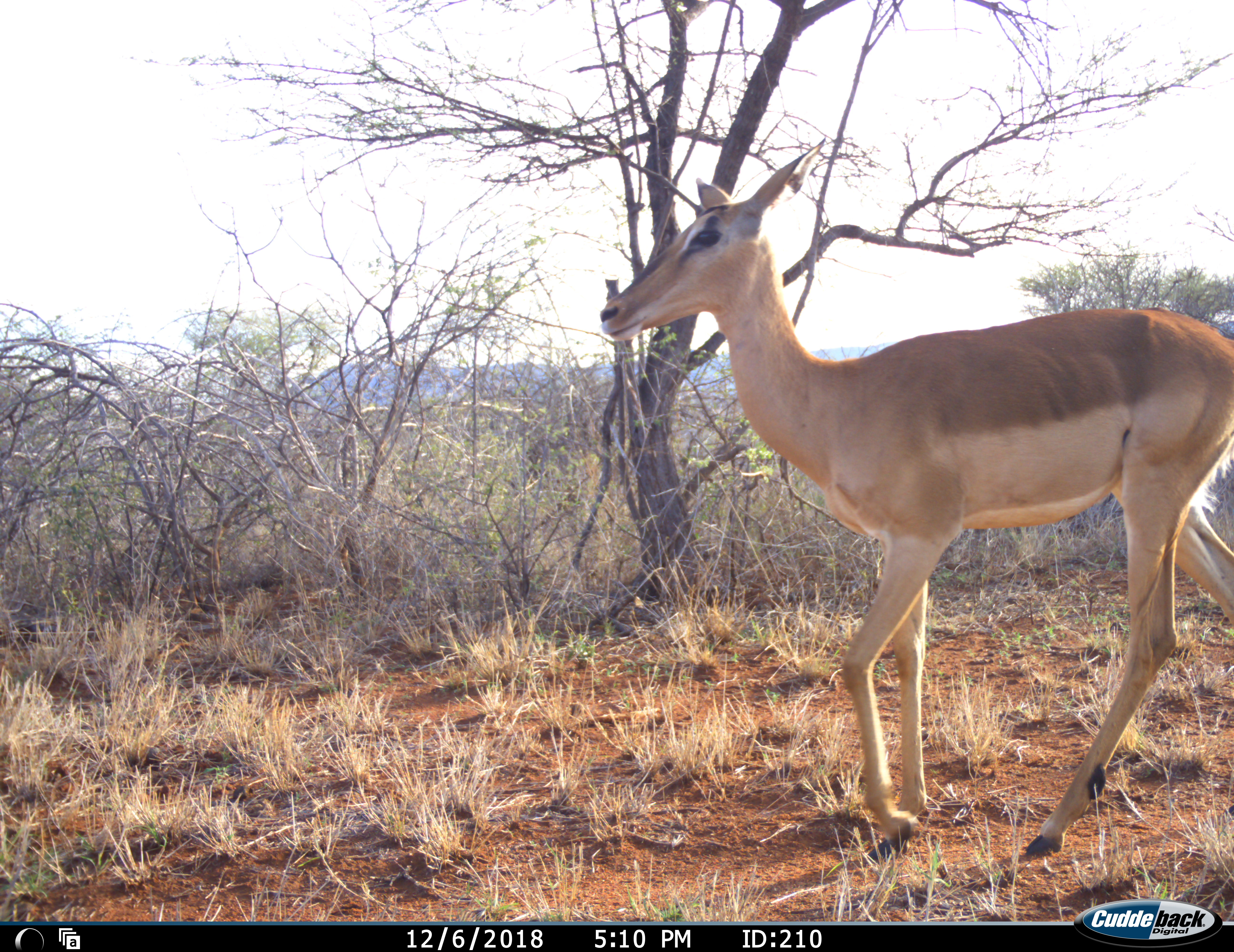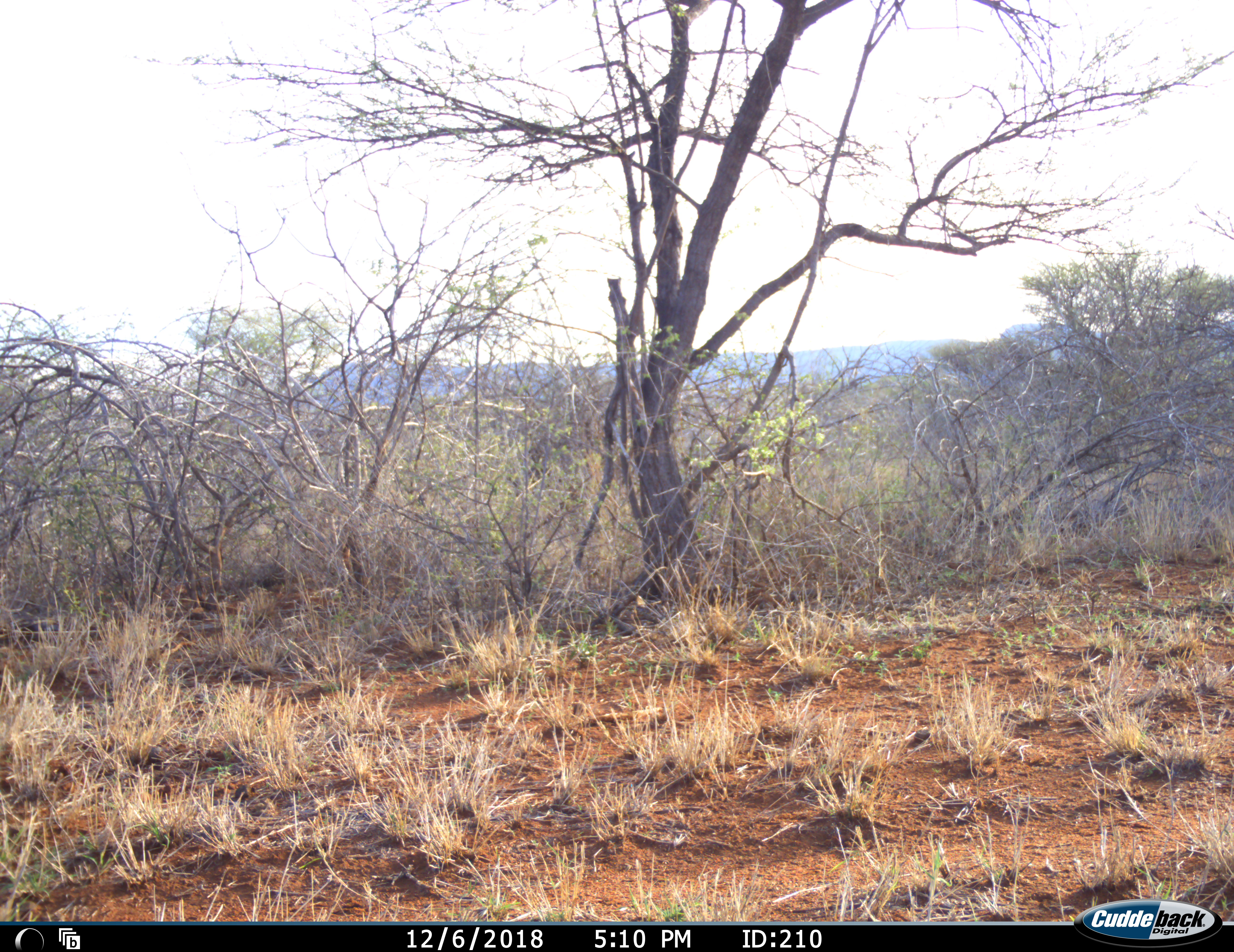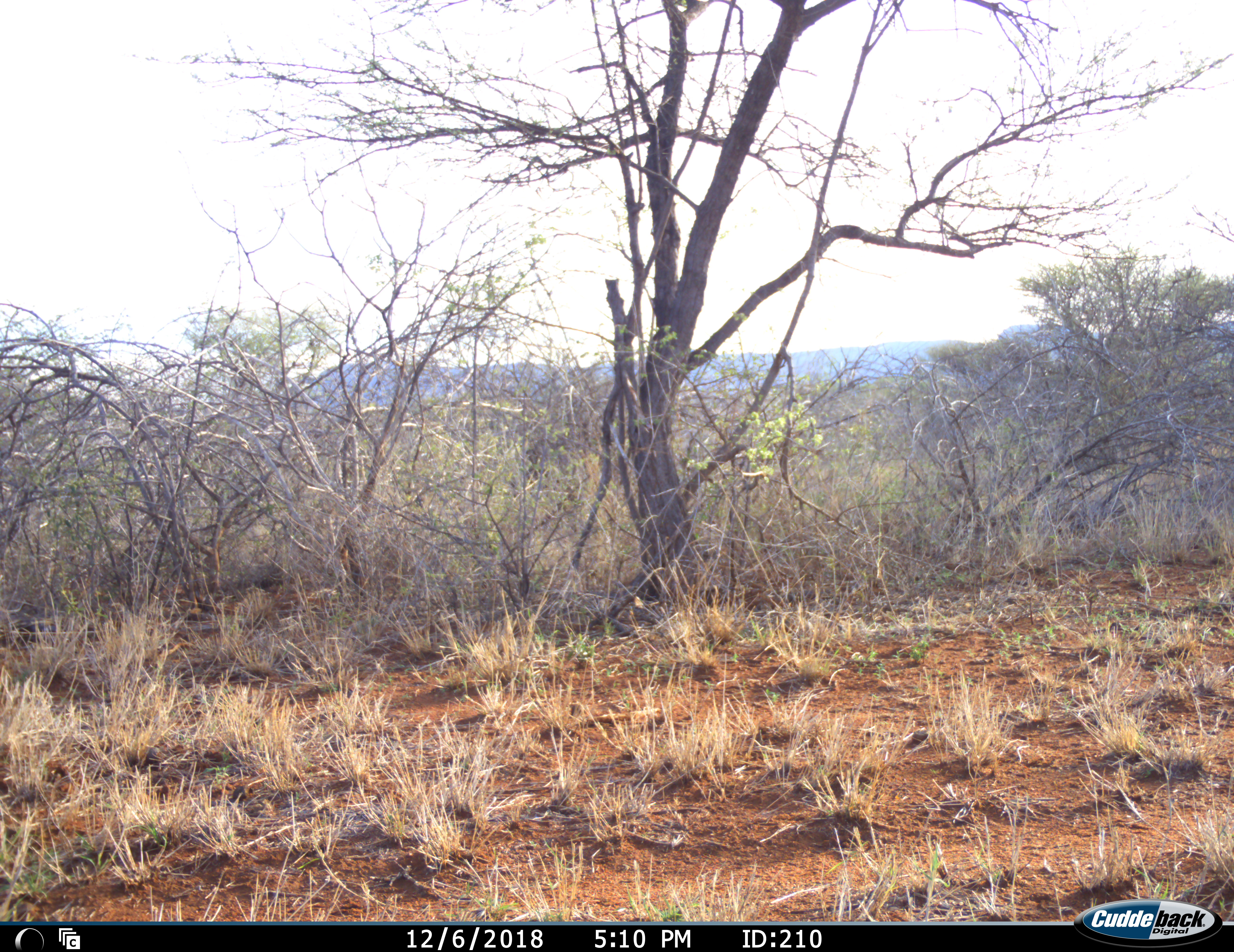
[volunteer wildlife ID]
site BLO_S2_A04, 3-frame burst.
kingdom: Animalia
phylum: Chordata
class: Mammalia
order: Artiodactyla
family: Bovidae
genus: Aepyceros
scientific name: Aepyceros melampus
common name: impala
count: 1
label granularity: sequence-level